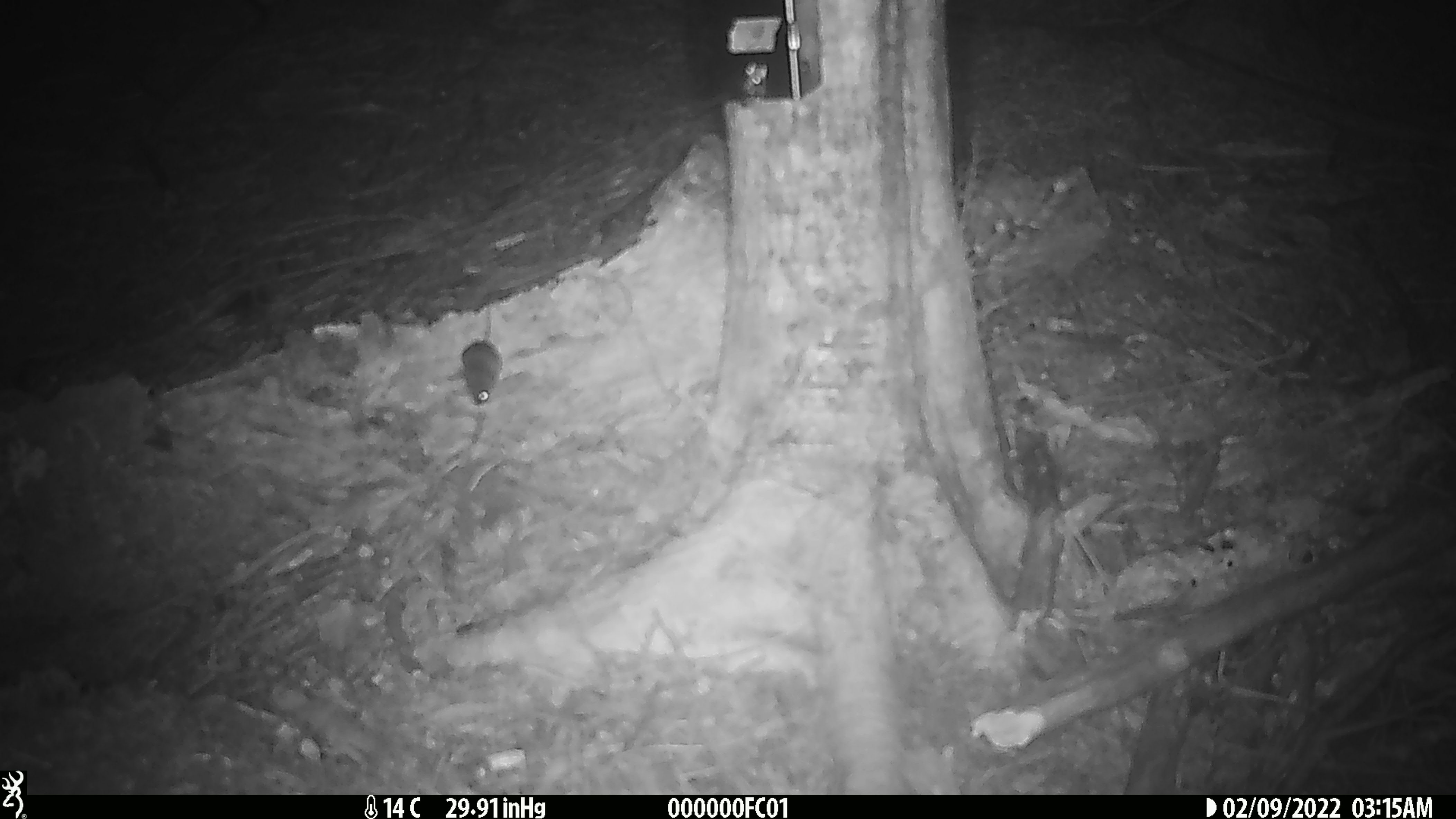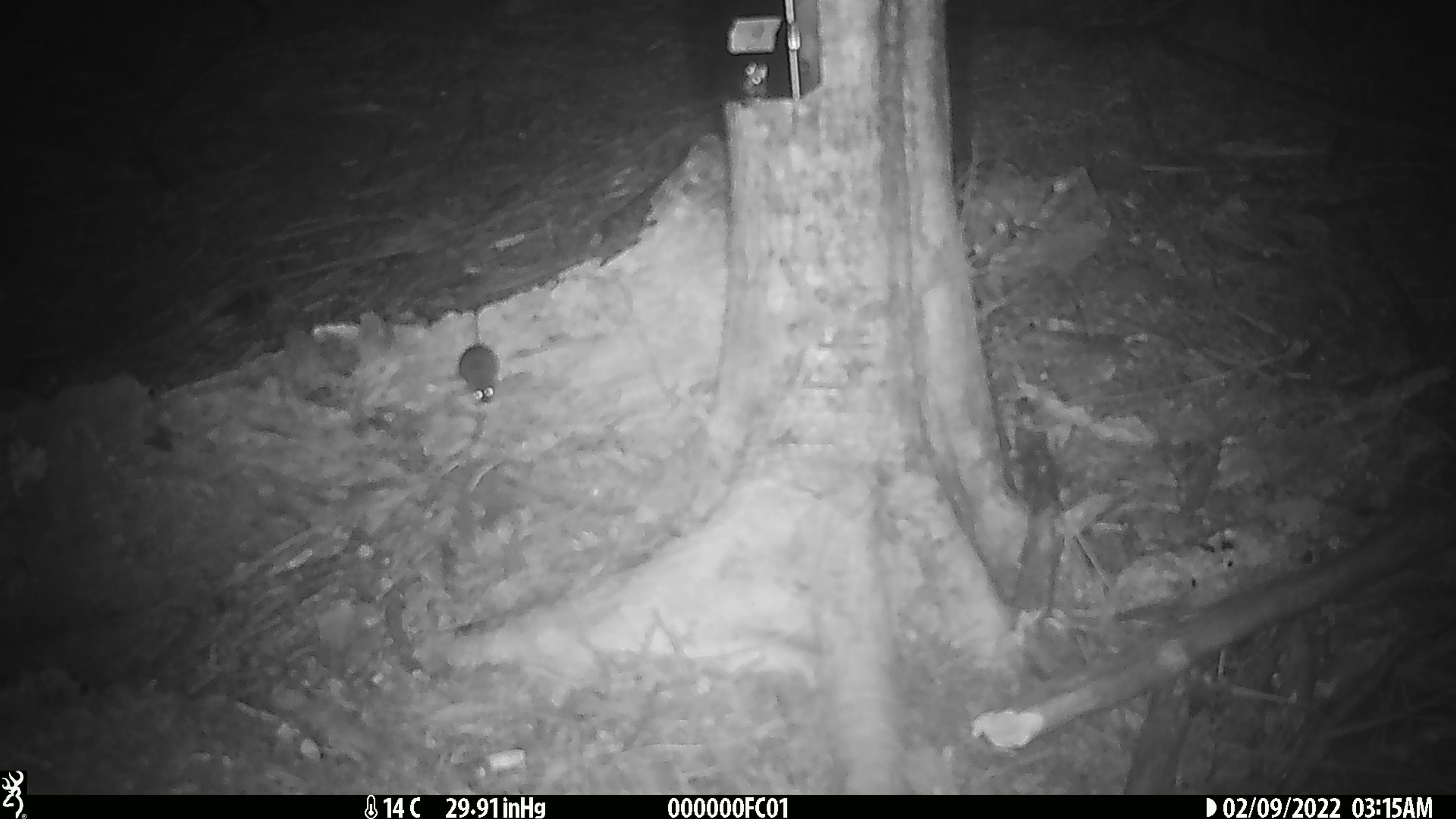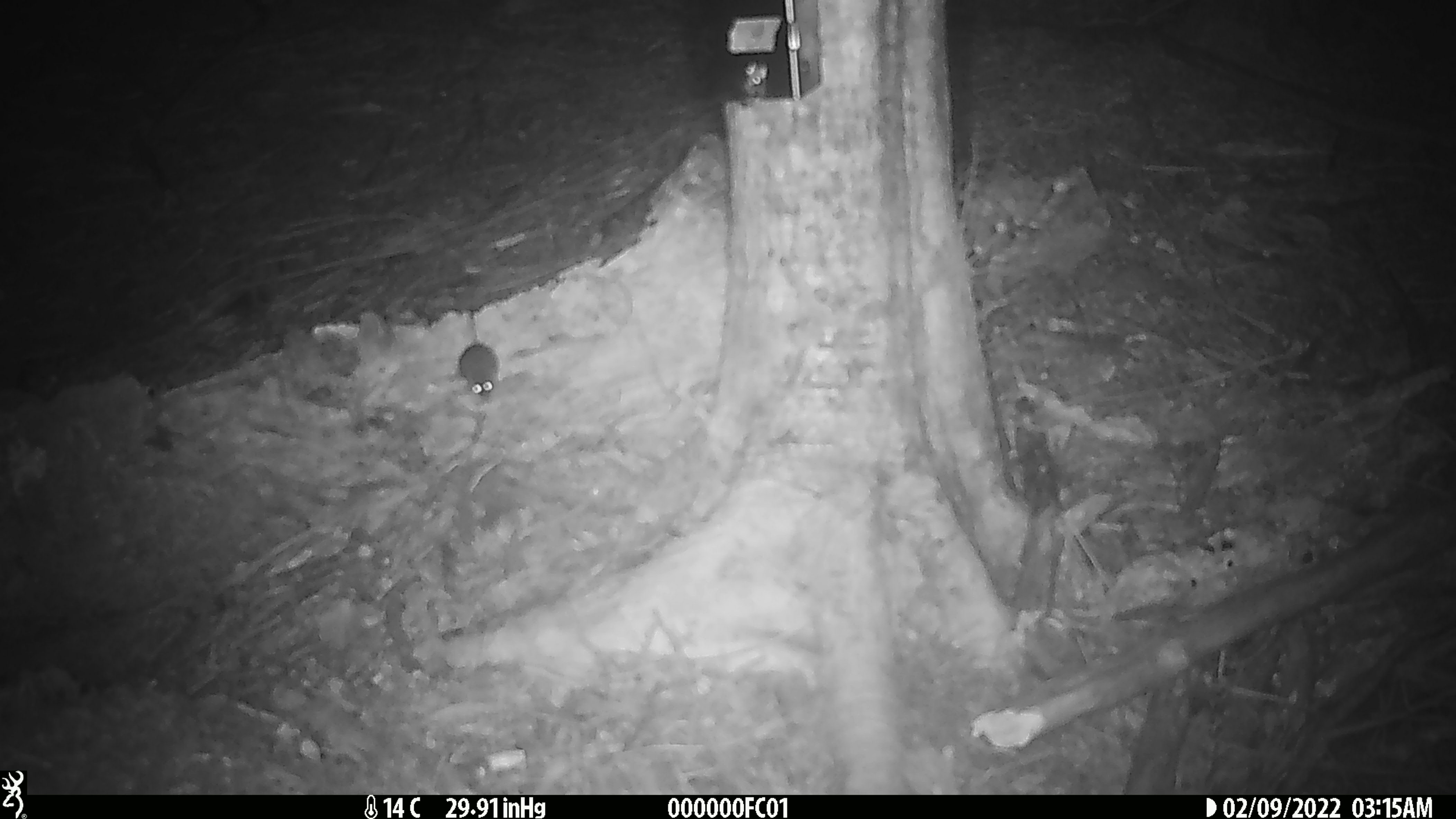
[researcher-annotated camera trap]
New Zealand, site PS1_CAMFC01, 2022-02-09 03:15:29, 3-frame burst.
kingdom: Animalia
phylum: Chordata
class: Mammalia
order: Rodentia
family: Muridae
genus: Mus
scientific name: Mus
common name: mouse